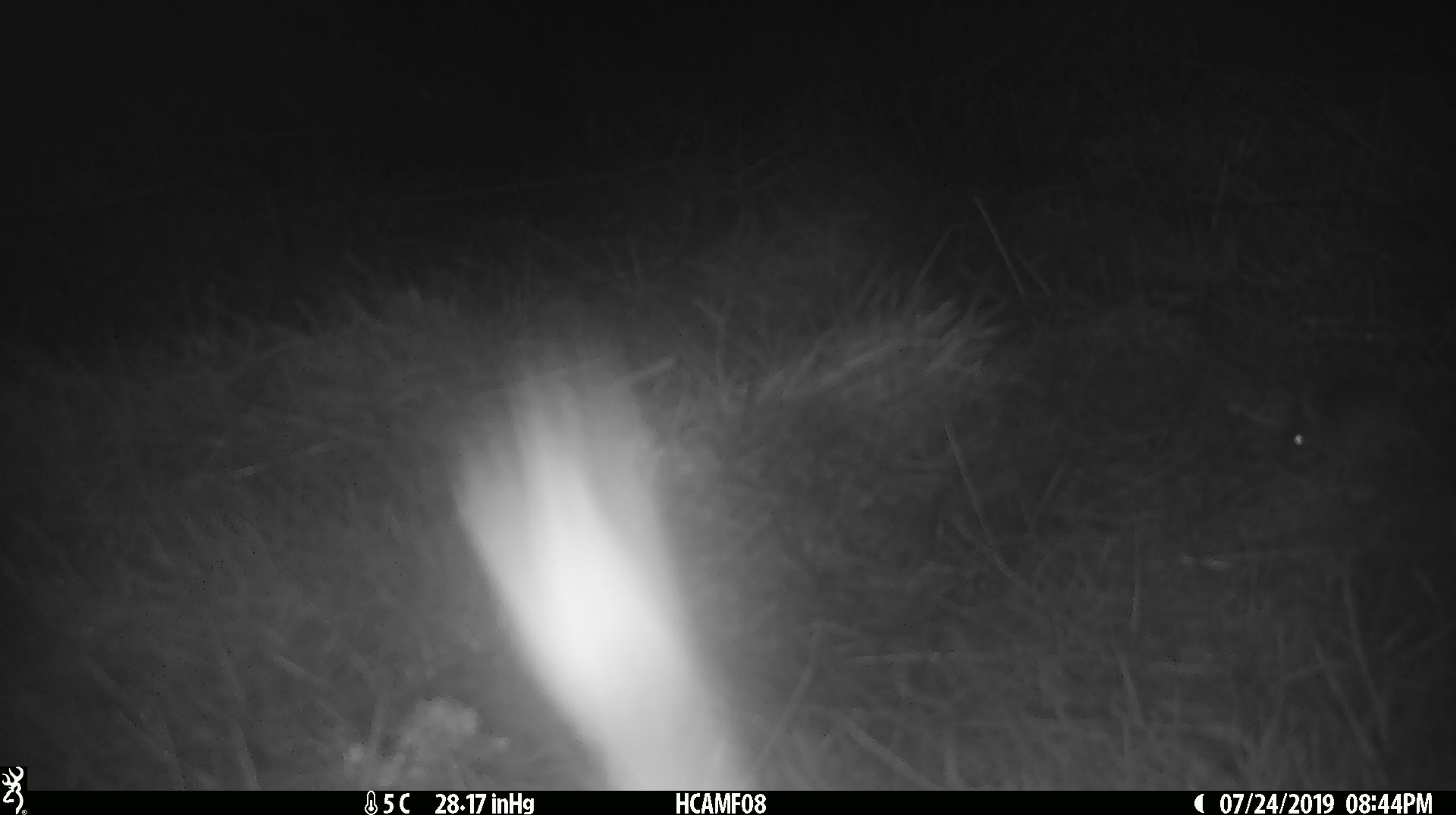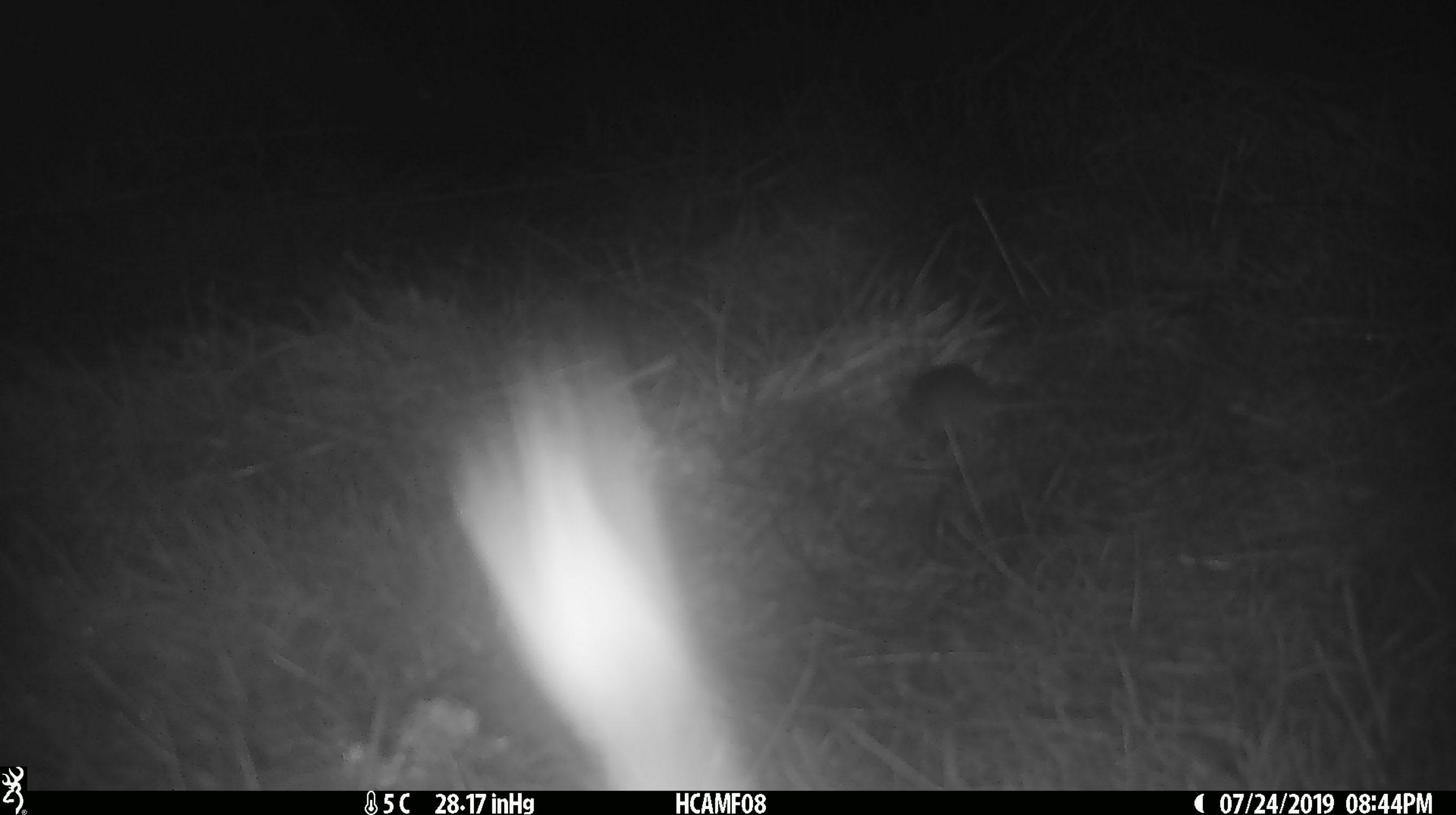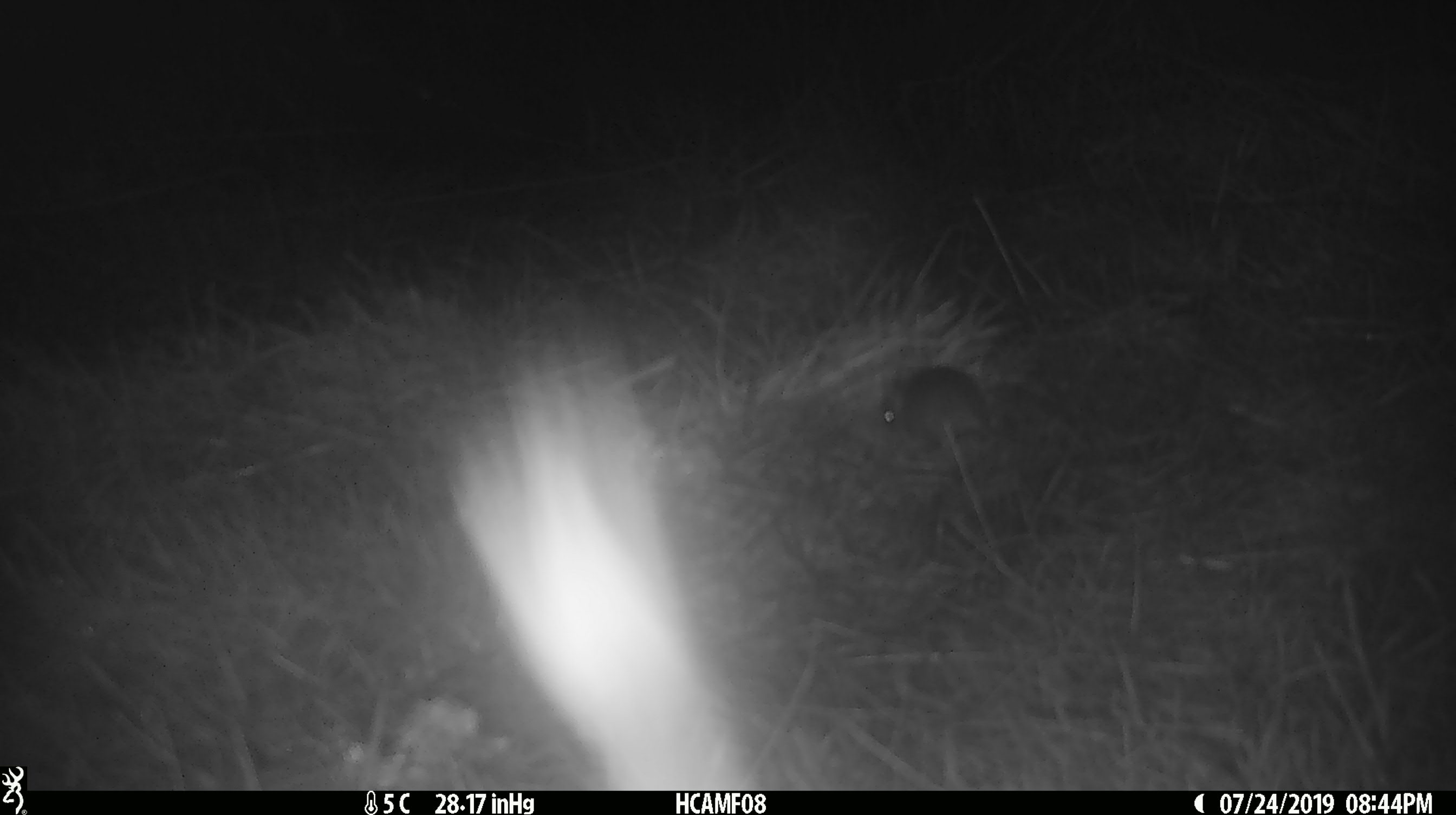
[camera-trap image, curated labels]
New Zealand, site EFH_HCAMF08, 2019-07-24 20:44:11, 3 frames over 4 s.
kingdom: Animalia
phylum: Chordata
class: Mammalia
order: Rodentia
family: Muridae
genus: Mus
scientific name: Mus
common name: mouse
Mouse (Mus).